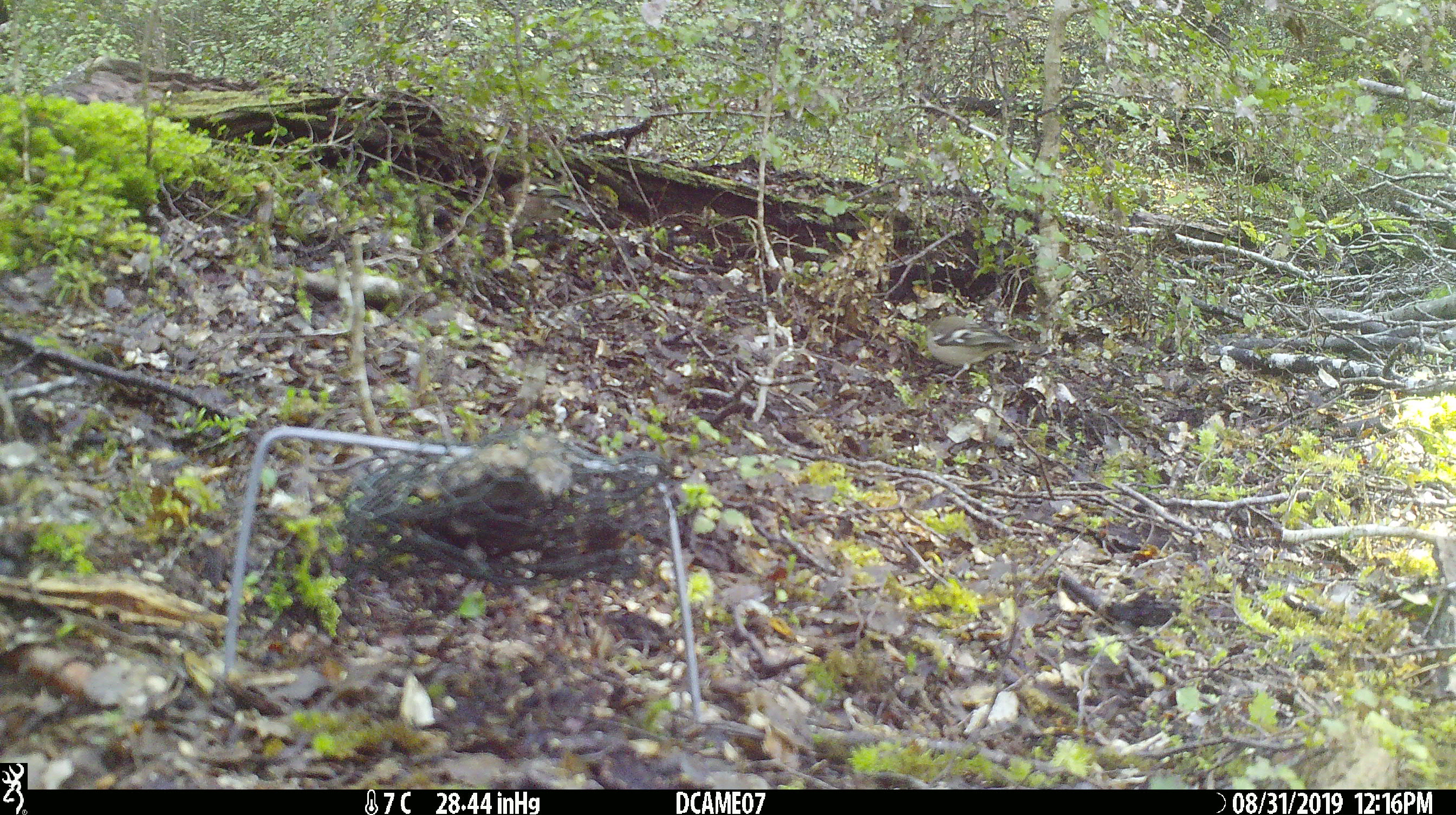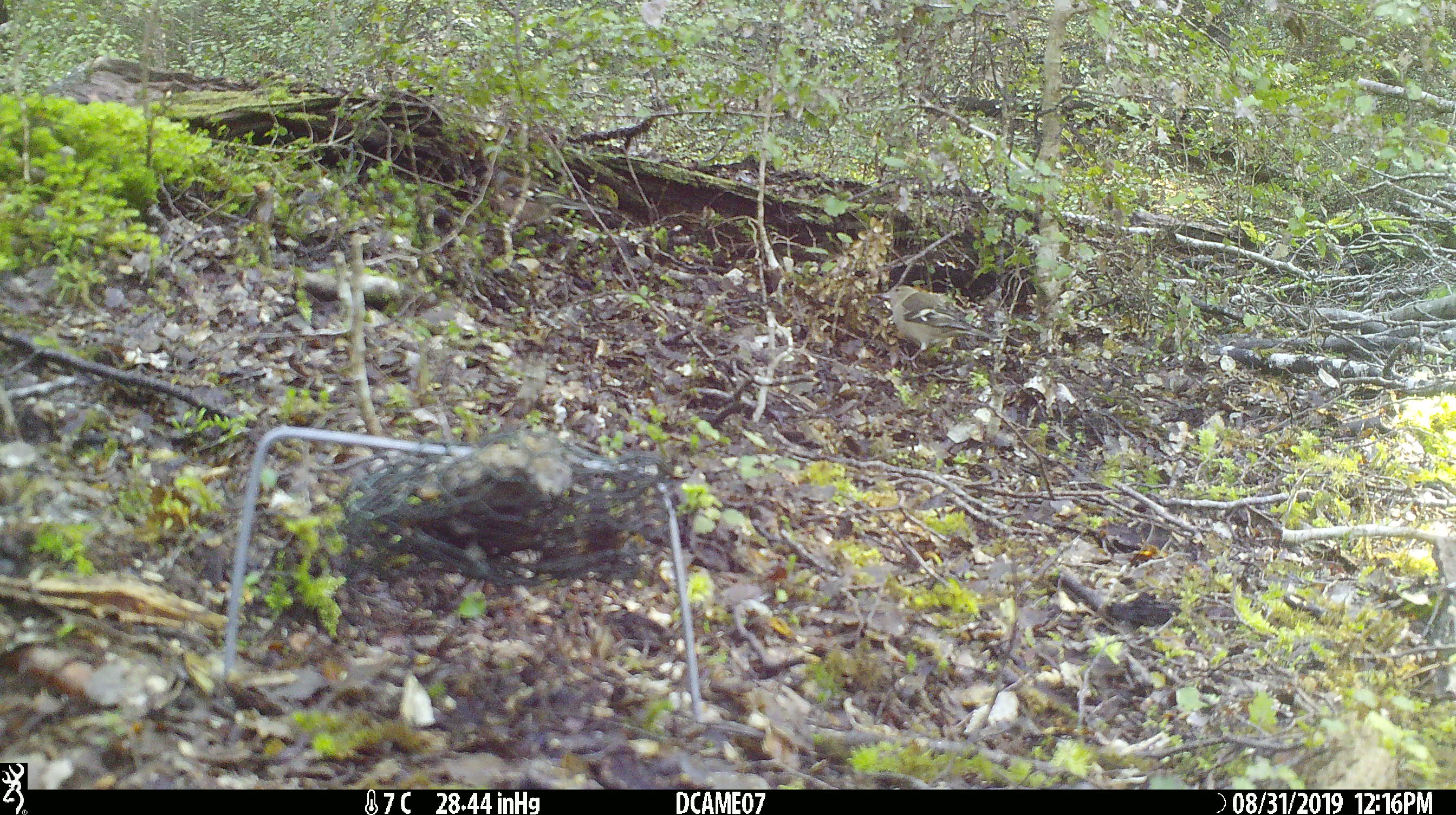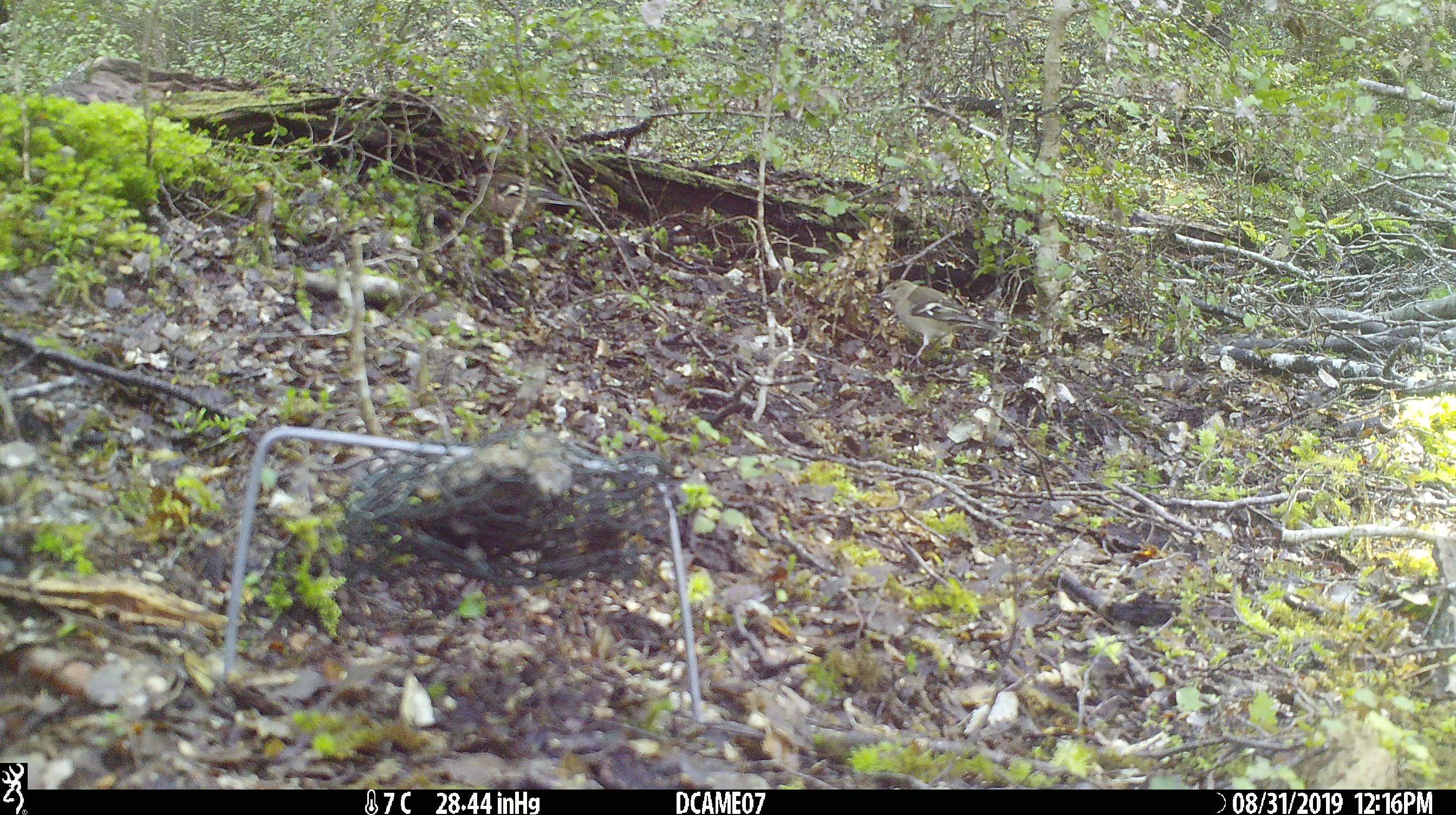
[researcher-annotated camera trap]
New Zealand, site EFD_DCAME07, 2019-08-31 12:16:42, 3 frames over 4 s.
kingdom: Animalia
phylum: Chordata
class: Aves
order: Passeriformes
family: Fringillidae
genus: Fringilla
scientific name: Fringilla coelebs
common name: common chaffinch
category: chaffinch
Chaffinch (common chaffinch) (Fringilla coelebs).